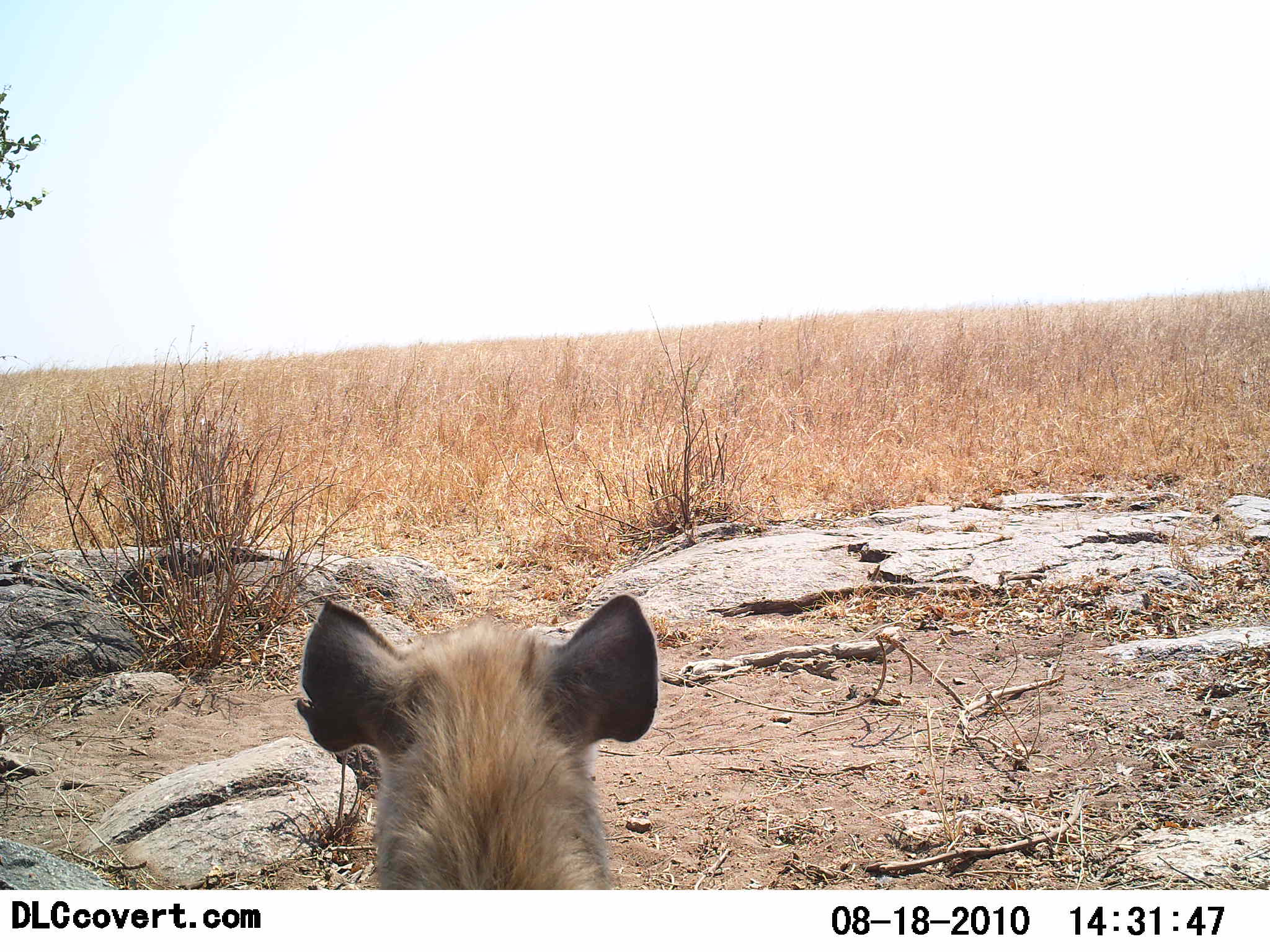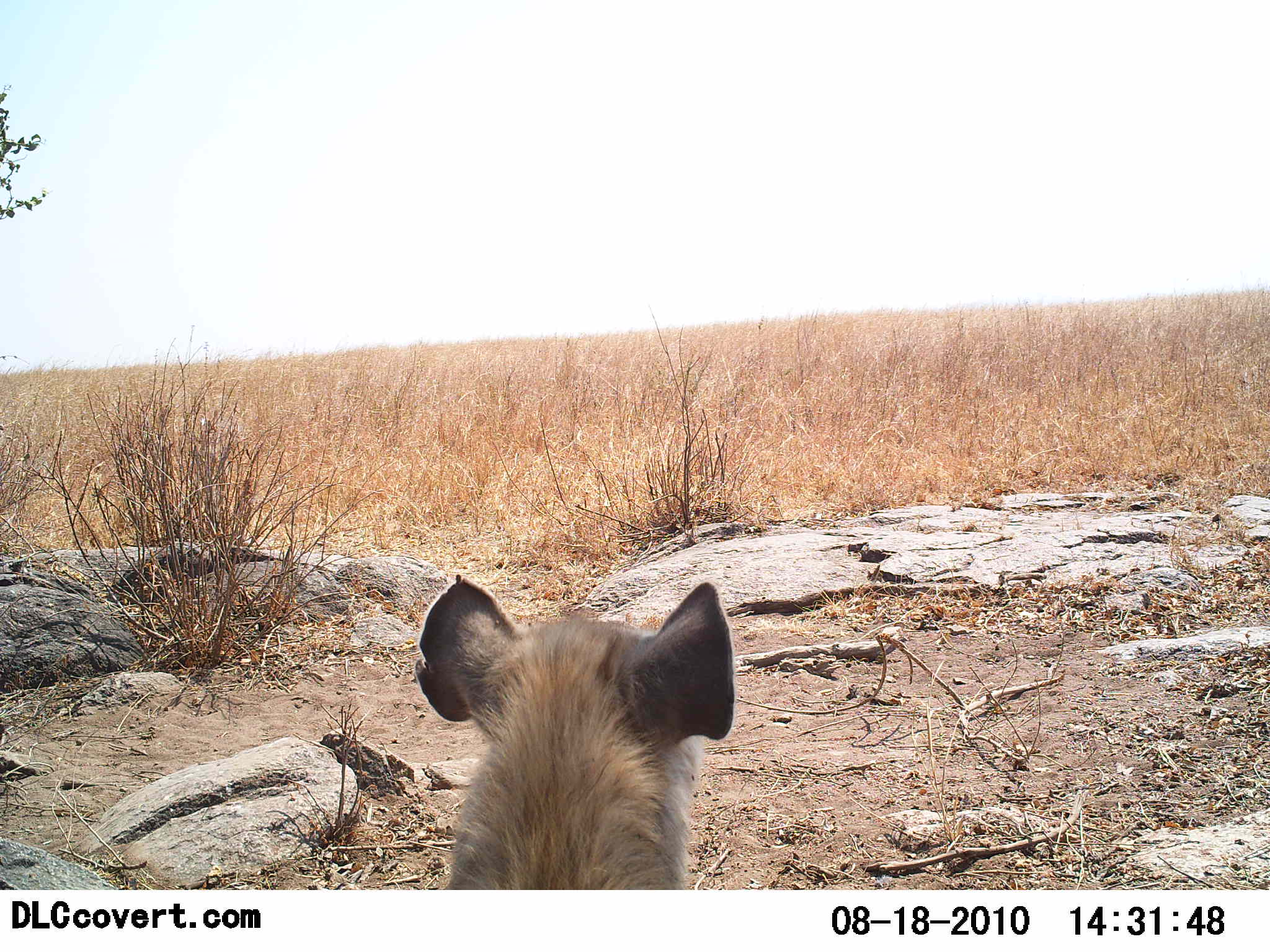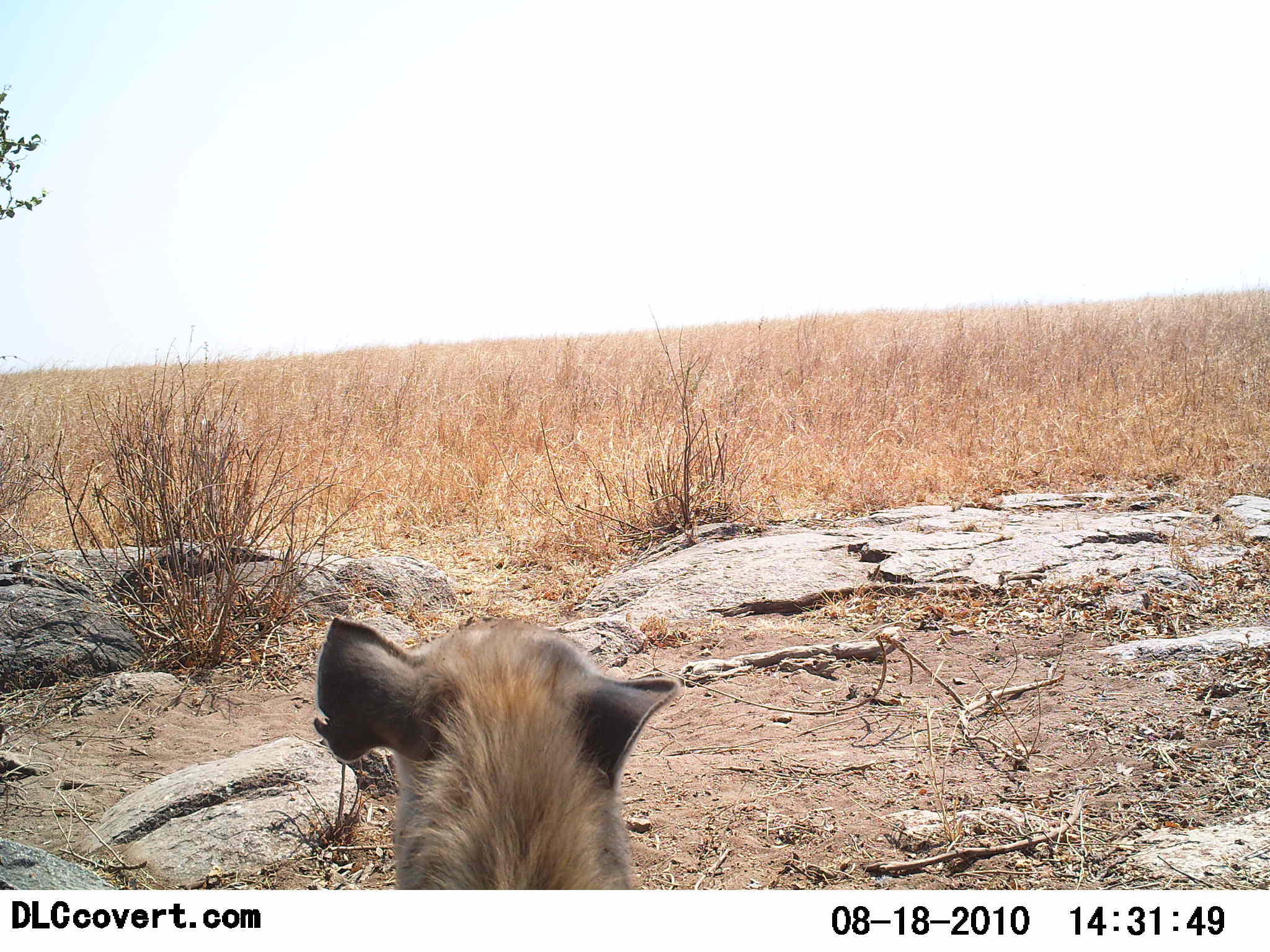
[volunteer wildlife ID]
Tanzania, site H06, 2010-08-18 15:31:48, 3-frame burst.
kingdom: Animalia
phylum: Chordata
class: Mammalia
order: Carnivora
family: Hyaenidae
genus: Crocuta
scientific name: Crocuta crocuta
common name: spotted hyena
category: hyenaspotted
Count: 1.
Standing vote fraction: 69%.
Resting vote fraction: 31%.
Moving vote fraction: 0%.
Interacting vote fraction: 0%.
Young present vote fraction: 0%.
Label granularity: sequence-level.